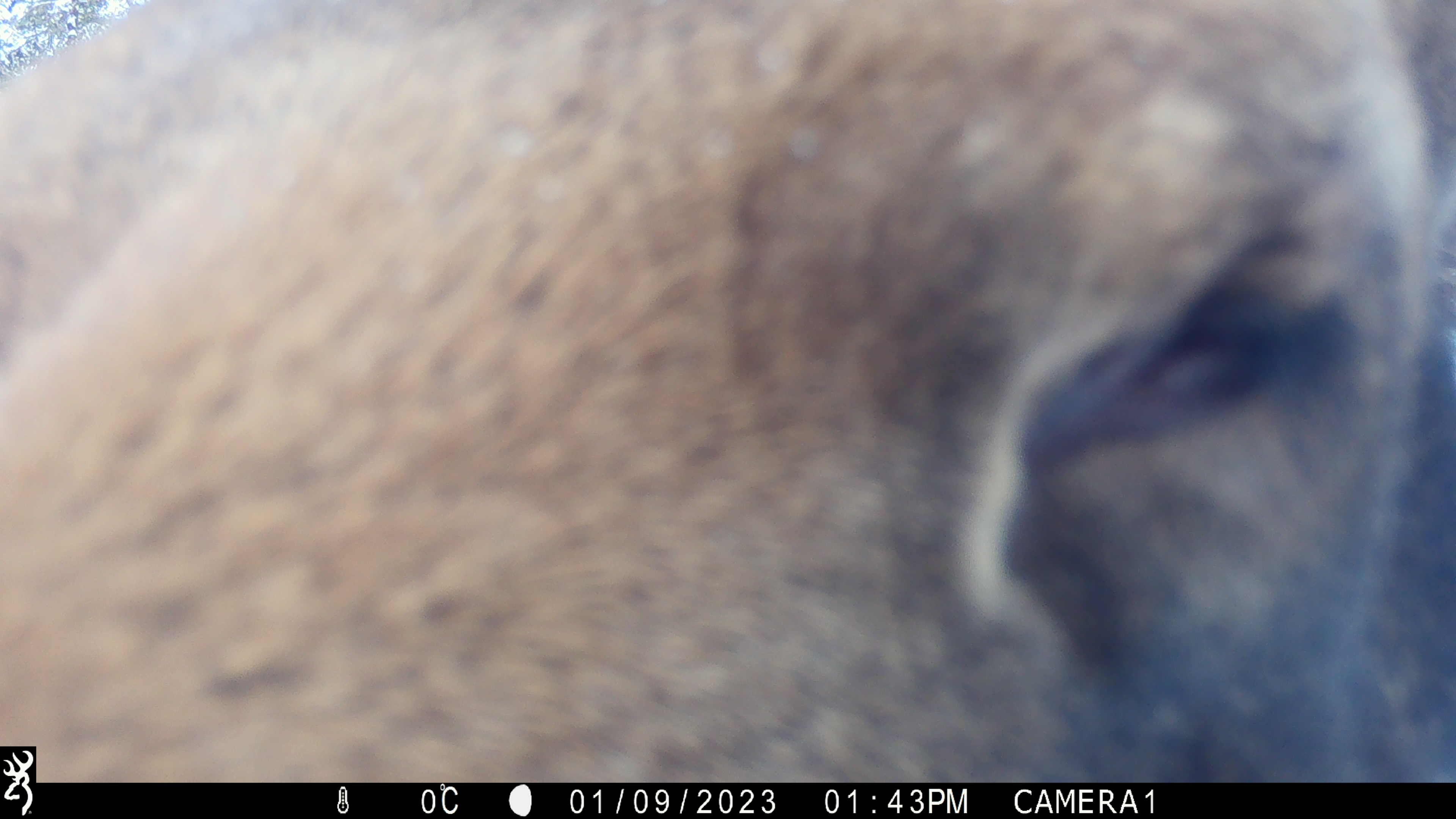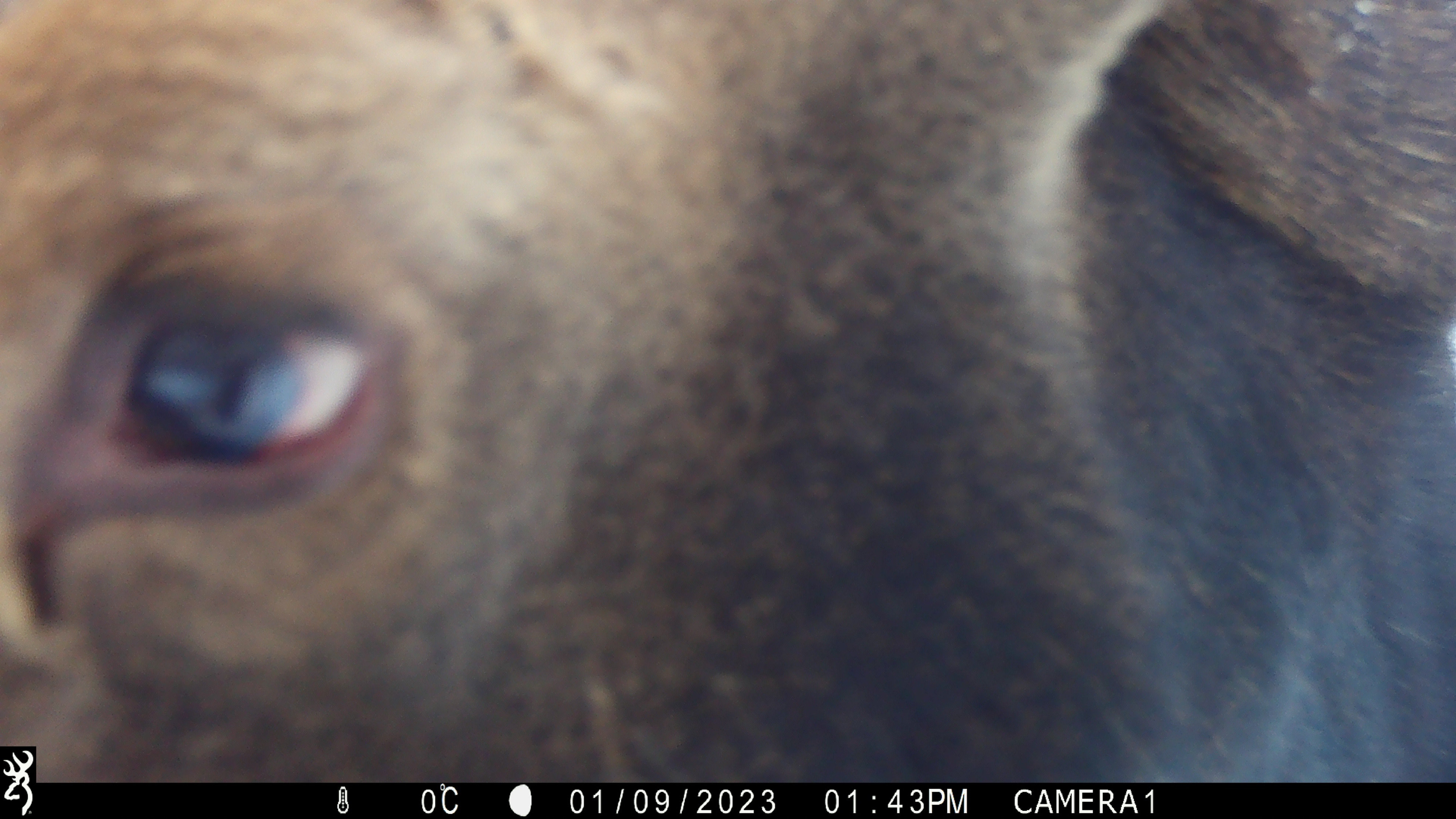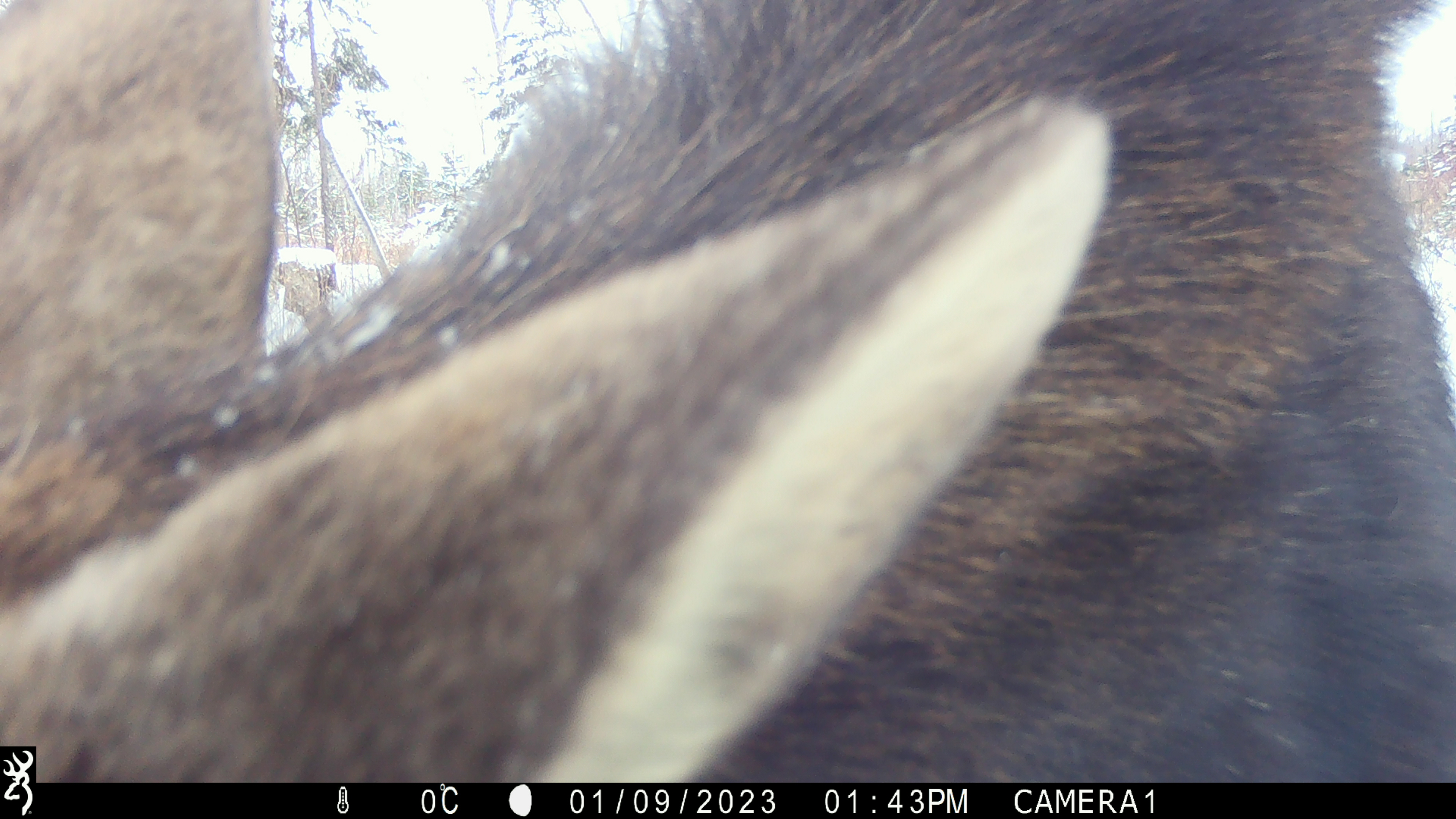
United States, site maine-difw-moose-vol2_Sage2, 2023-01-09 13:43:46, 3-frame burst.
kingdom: Animalia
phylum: Chordata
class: Mammalia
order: Artiodactyla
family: Cervidae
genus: Alces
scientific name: Alces alces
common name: moose